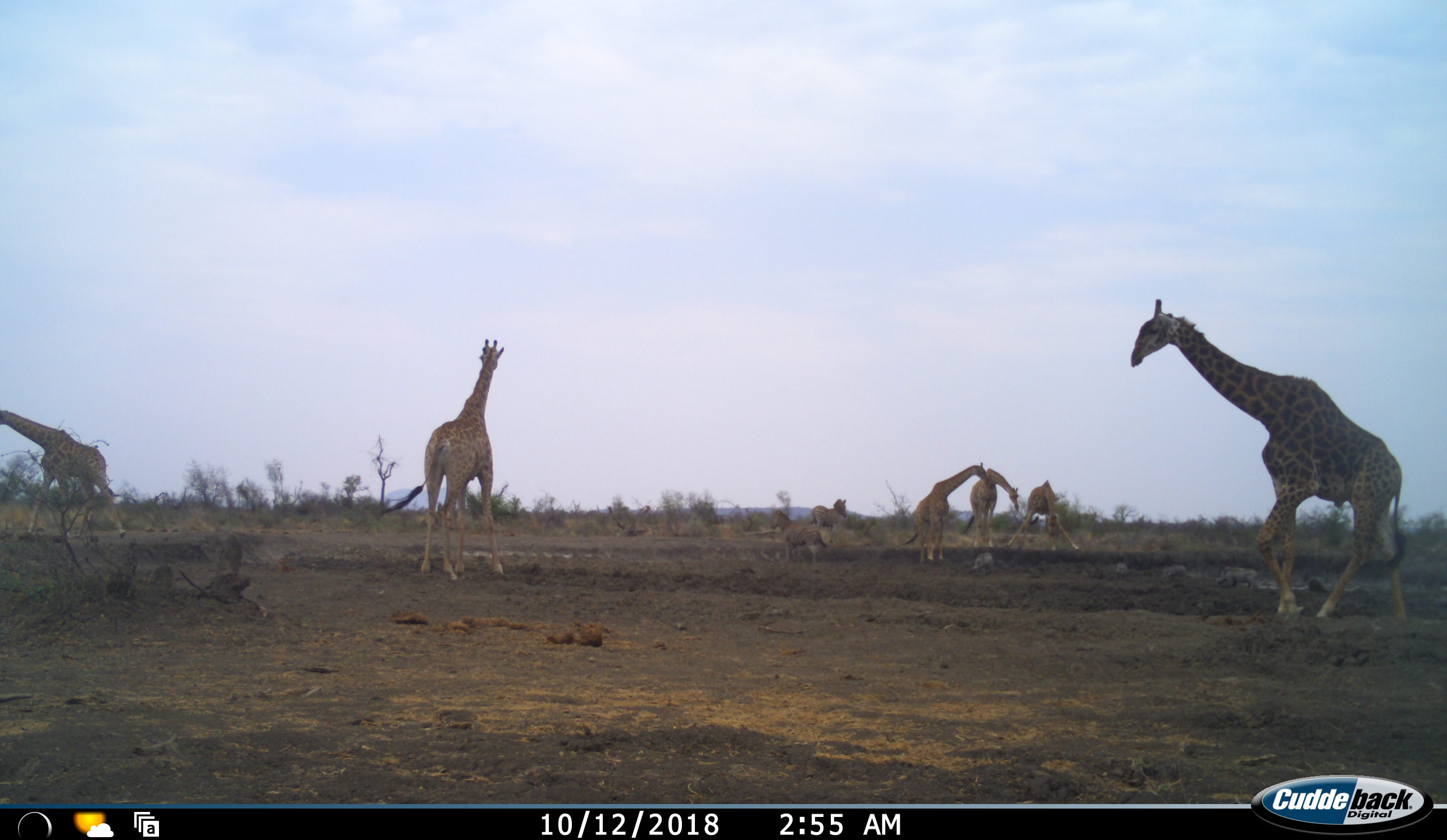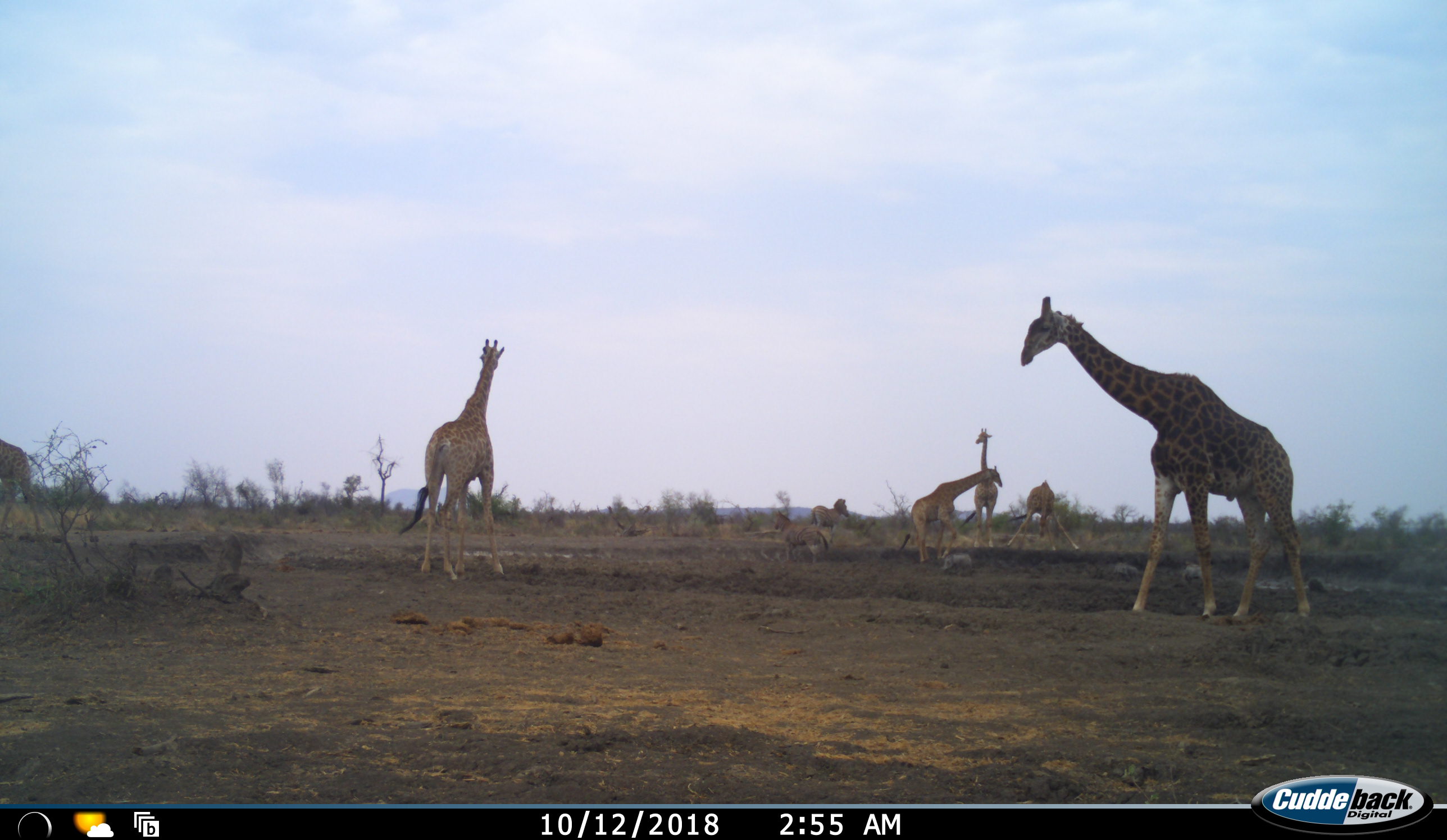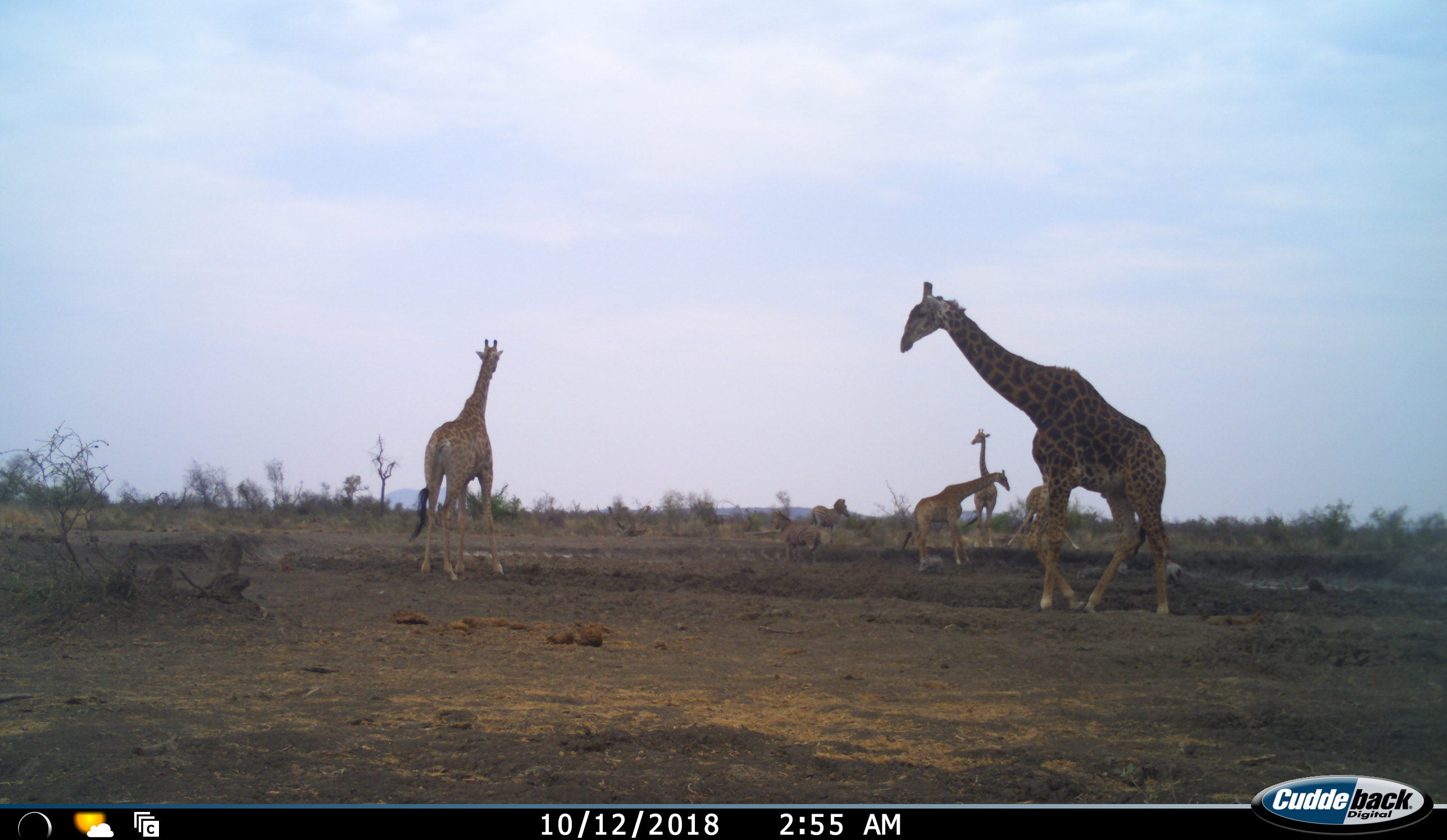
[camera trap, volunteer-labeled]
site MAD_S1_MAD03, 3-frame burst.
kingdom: Animalia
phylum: Chordata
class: Mammalia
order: Artiodactyla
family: Giraffidae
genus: Giraffa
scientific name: Giraffa camelopardalis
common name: giraffe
Giraffe (Giraffa camelopardalis), count 6. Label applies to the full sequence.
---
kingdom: Animalia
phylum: Chordata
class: Mammalia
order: Perissodactyla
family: Equidae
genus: Equus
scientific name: Equus quagga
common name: plains zebra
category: zebraplains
Zebraplains (plains zebra) (Equus quagga), count 2. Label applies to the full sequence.